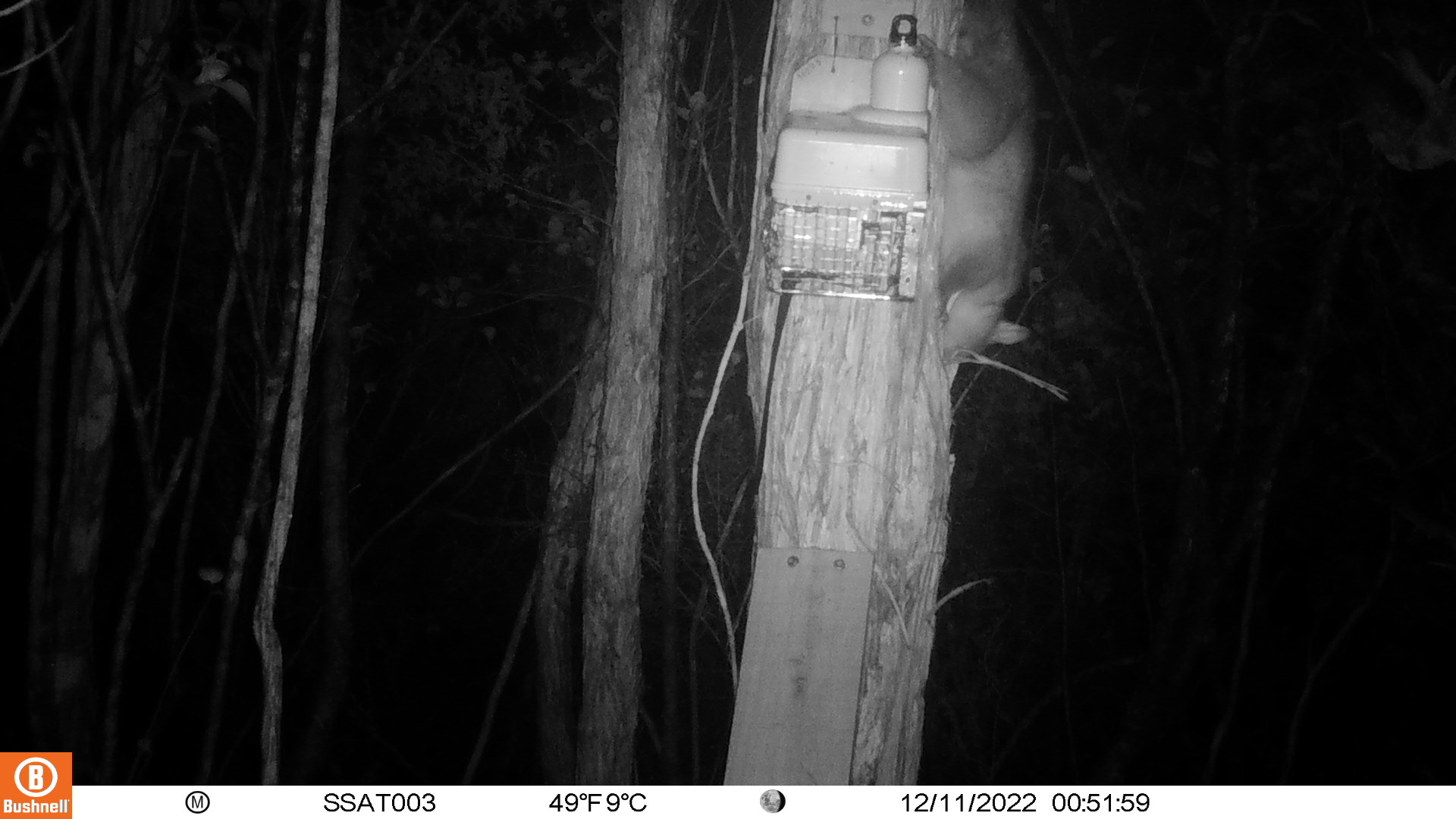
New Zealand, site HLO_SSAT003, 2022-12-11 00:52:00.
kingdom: Animalia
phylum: Chordata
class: Mammalia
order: Diprotodontia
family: Phalangeridae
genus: Trichosurus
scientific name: Trichosurus vulpecula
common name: common brushtail possum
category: possum